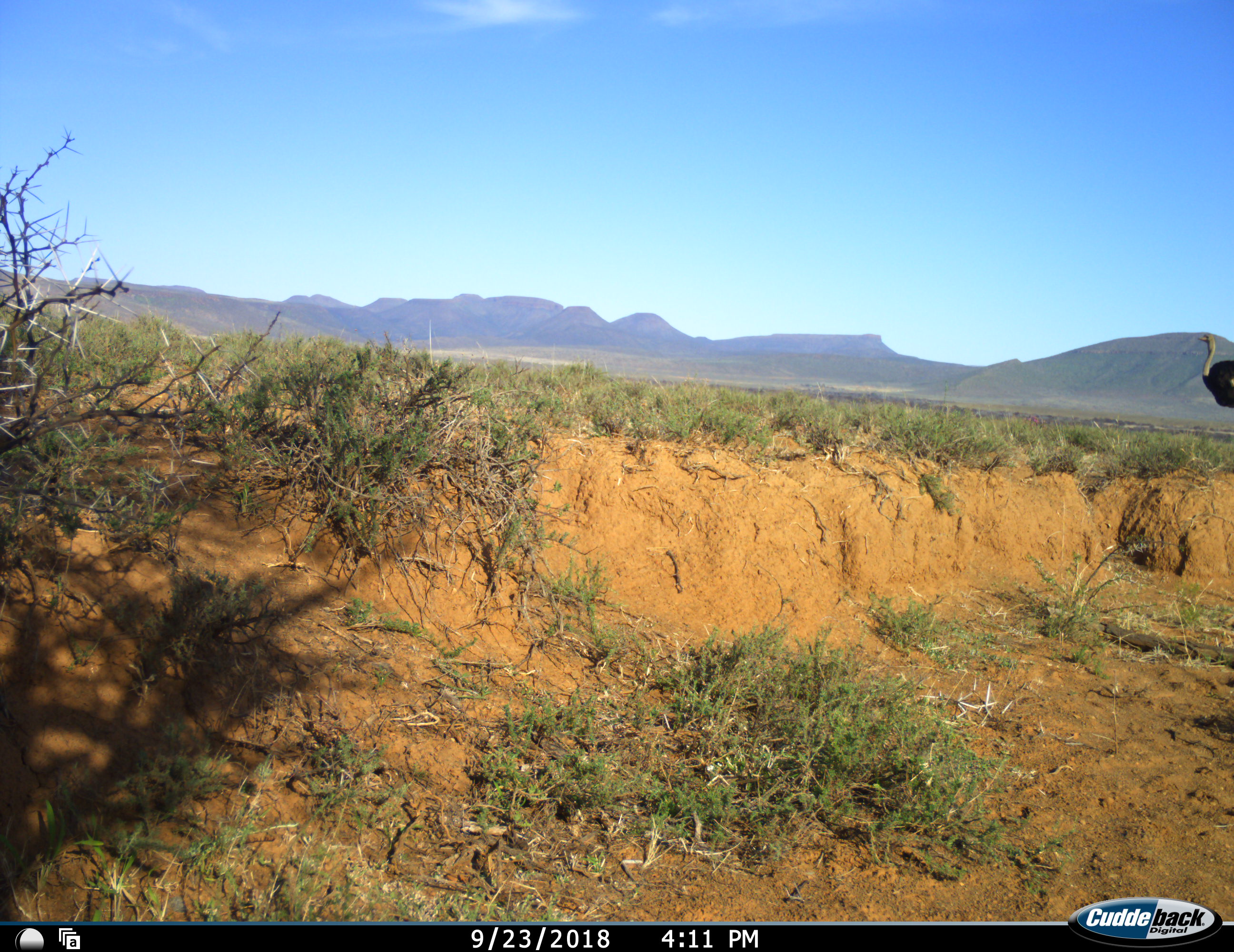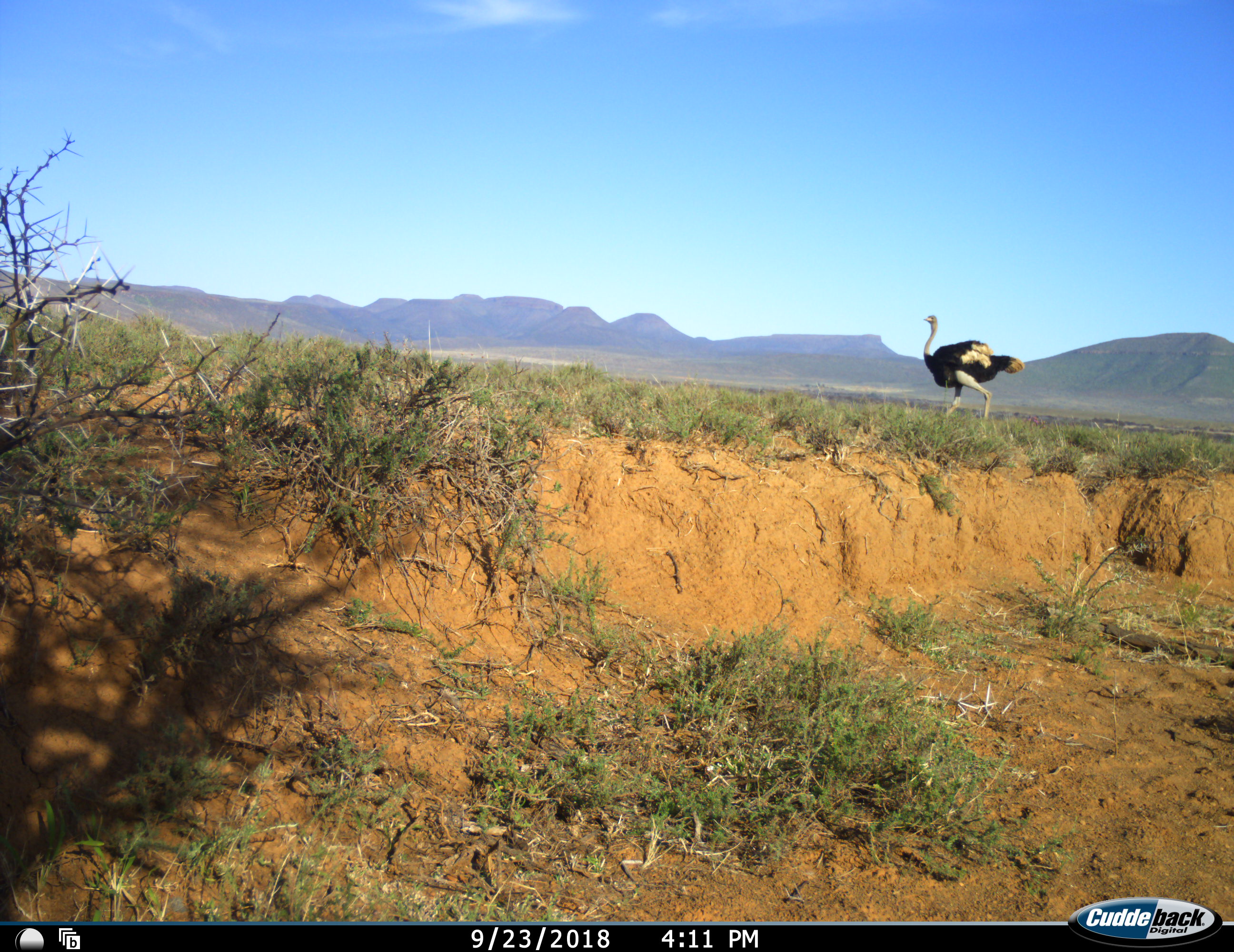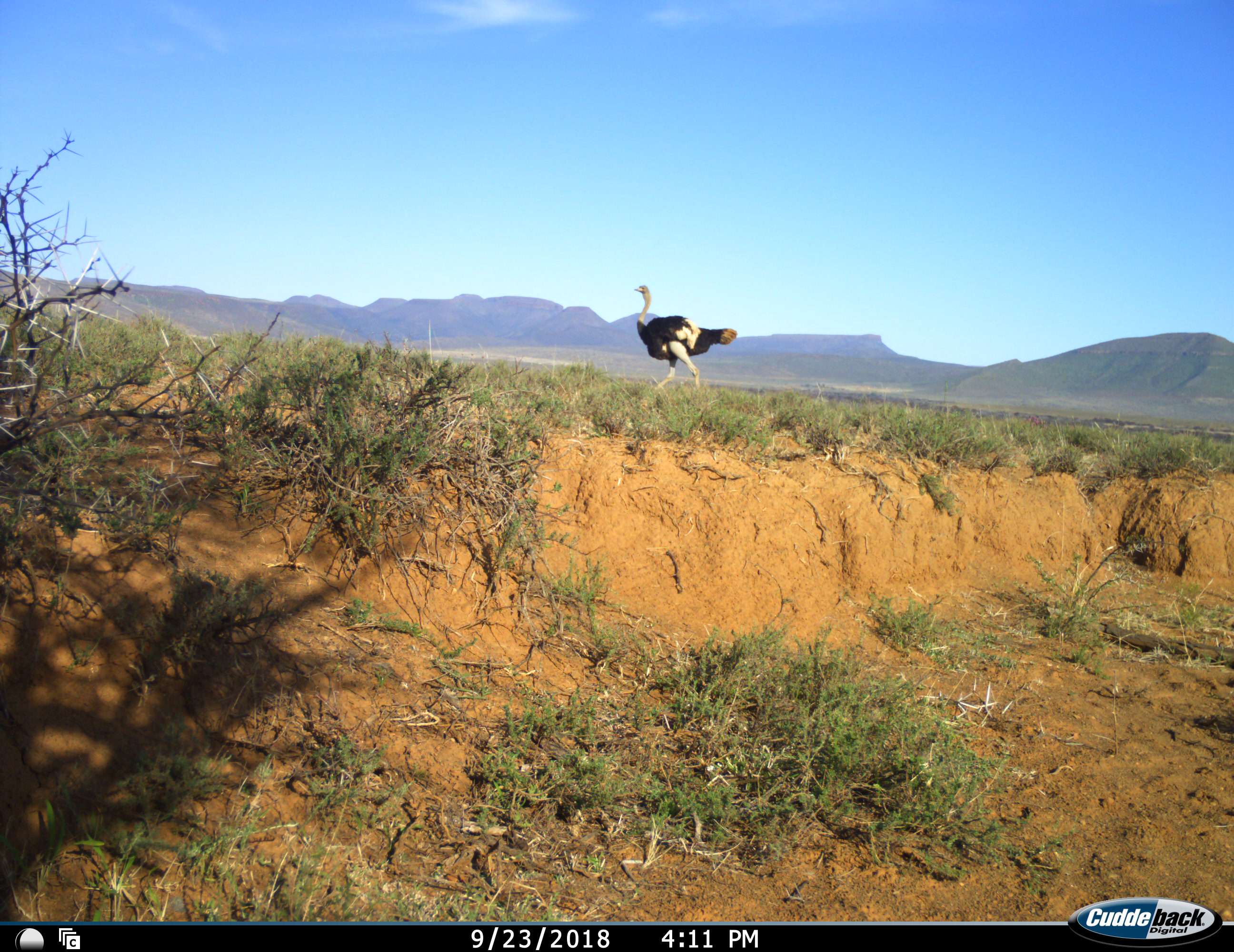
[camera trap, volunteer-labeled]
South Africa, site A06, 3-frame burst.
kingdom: Animalia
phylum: Chordata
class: Aves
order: Struthioniformes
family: Struthionidae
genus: Struthio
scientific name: Struthio camelus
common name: ostrich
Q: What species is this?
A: Ostrich (Struthio camelus).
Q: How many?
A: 1.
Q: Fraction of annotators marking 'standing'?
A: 0%.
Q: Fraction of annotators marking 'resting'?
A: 0%.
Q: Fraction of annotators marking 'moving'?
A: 100%.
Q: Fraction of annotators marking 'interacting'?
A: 0%.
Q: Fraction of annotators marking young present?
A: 0%.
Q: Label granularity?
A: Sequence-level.